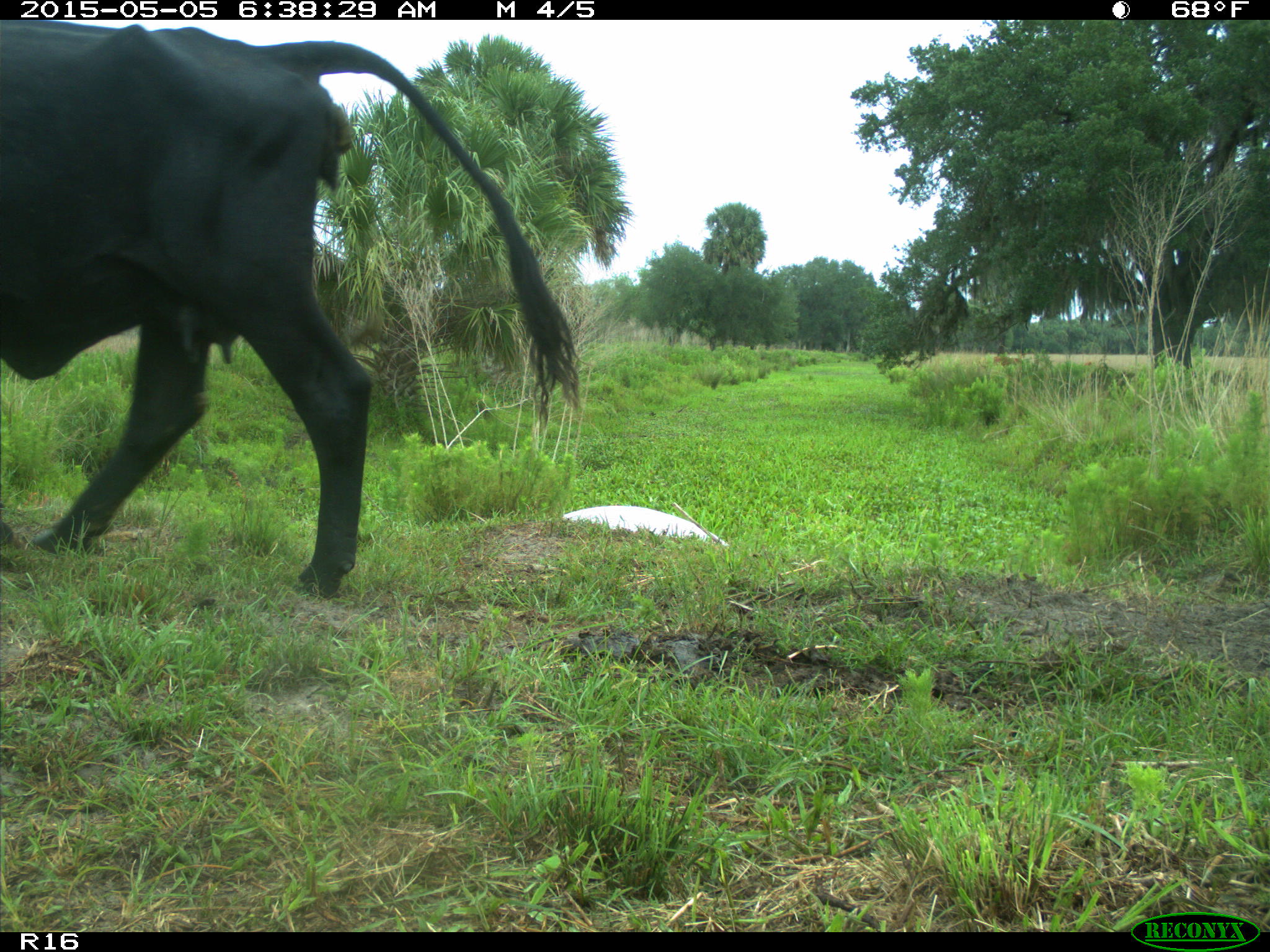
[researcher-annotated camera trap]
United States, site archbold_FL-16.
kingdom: Animalia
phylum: Chordata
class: Mammalia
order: Artiodactyla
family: Bovidae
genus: Bos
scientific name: Bos taurus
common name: domestic cow